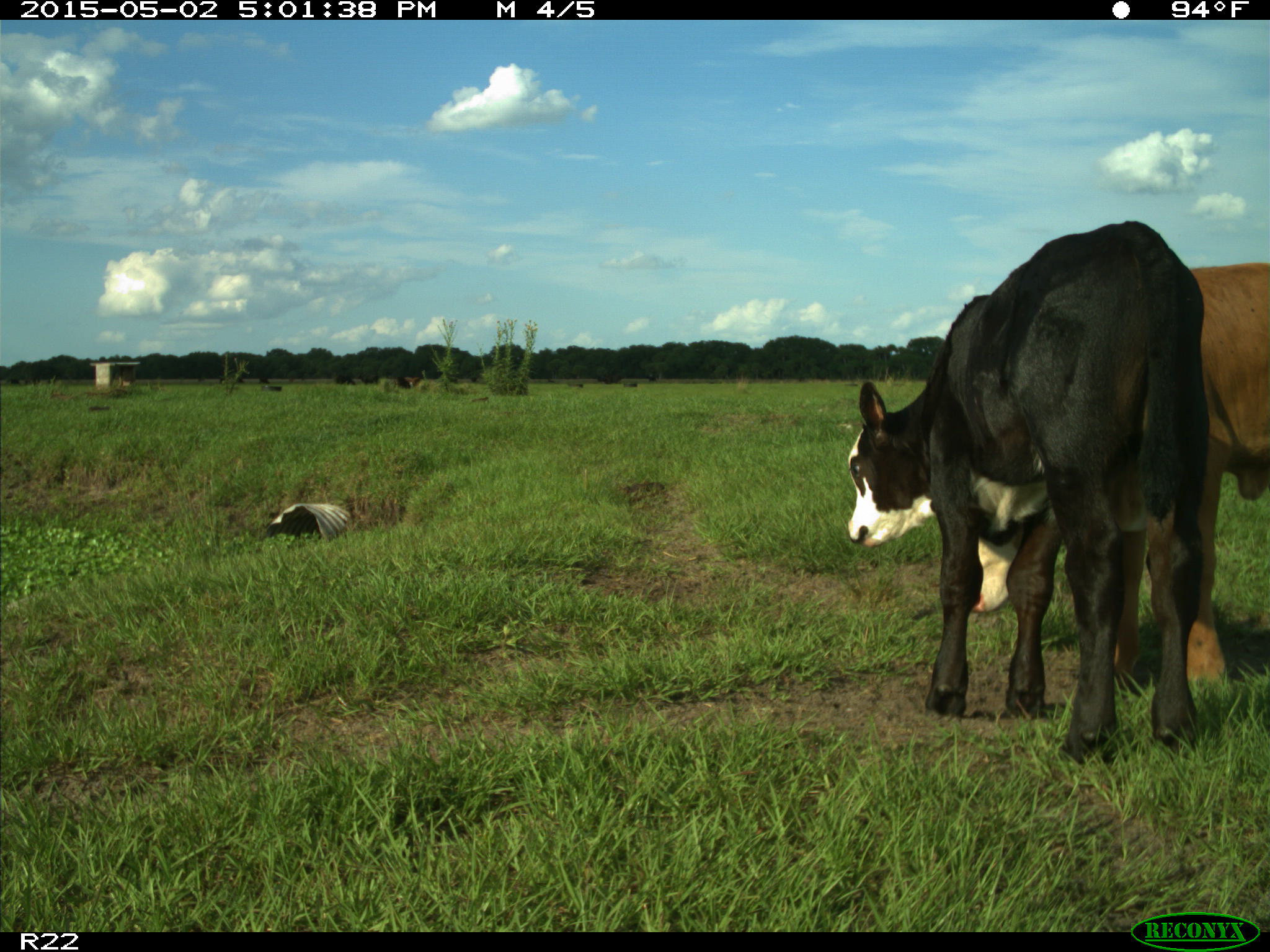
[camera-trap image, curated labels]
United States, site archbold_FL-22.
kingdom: Animalia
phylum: Chordata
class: Mammalia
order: Artiodactyla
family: Bovidae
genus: Bos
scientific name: Bos taurus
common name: domestic cow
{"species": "Bos taurus (domestic cow)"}